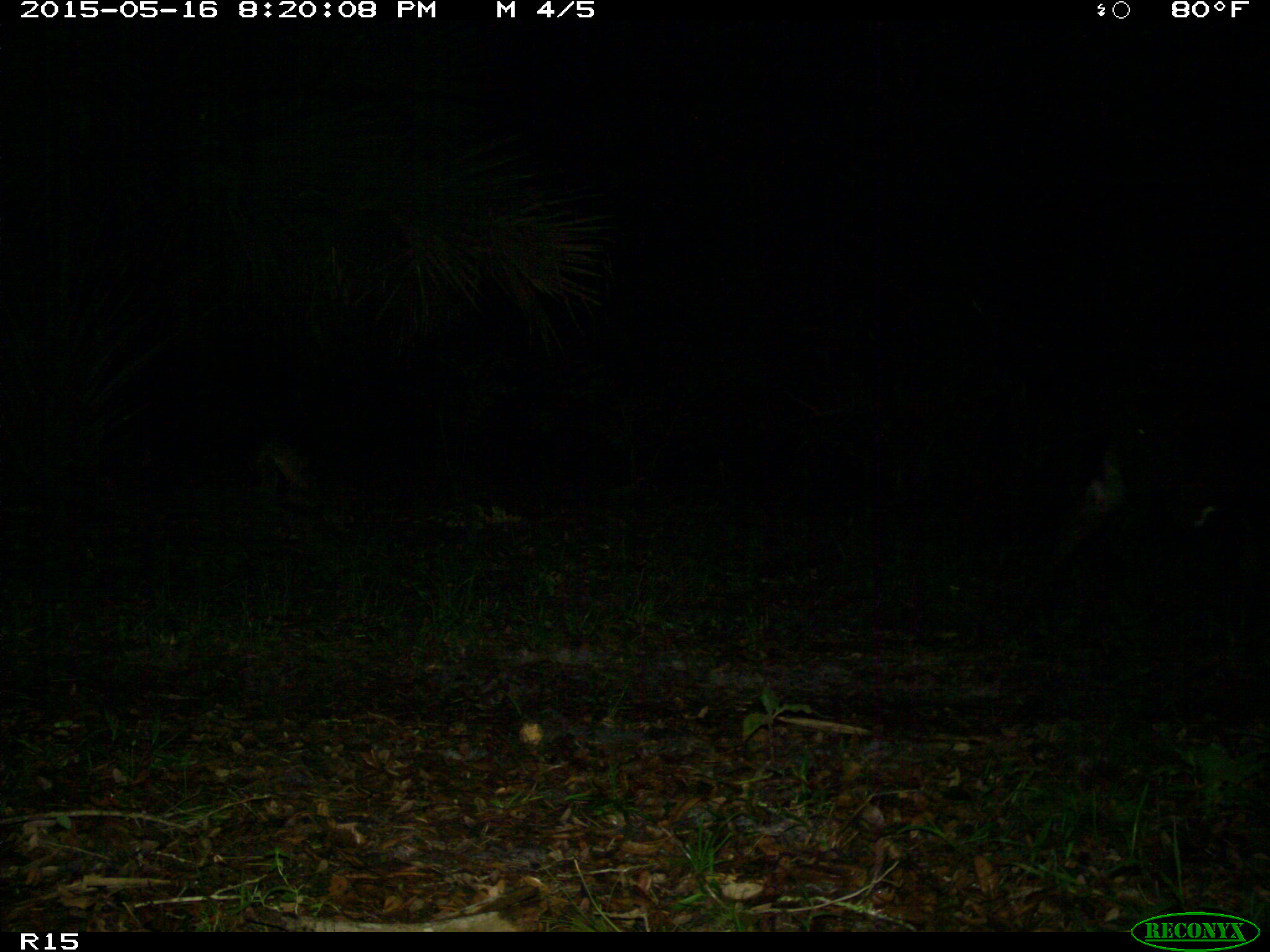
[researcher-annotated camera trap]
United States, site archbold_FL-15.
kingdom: Animalia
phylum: Chordata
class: Mammalia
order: Artiodactyla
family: Bovidae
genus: Bos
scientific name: Bos taurus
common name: domestic cow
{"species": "Bos taurus (domestic cow)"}